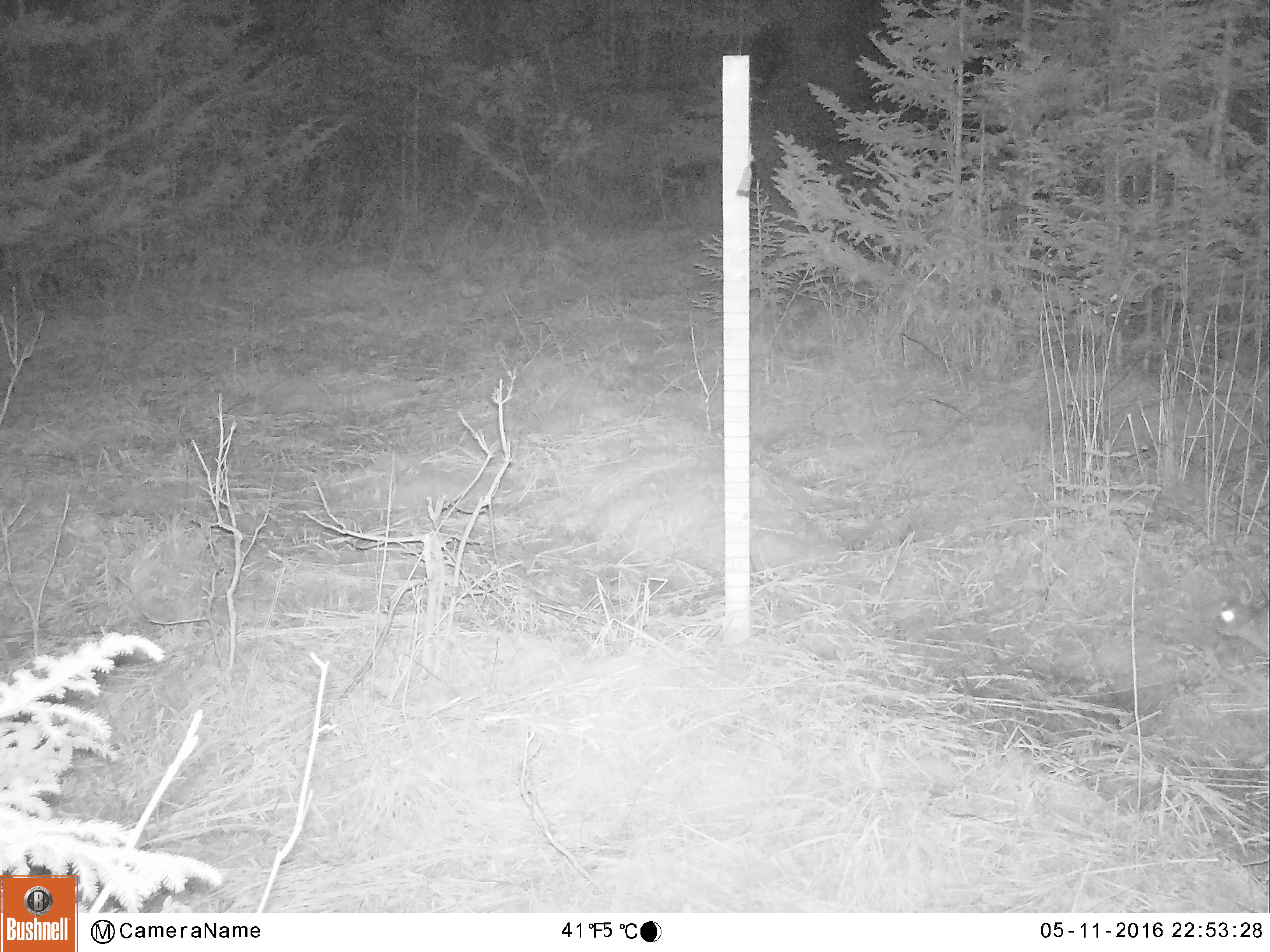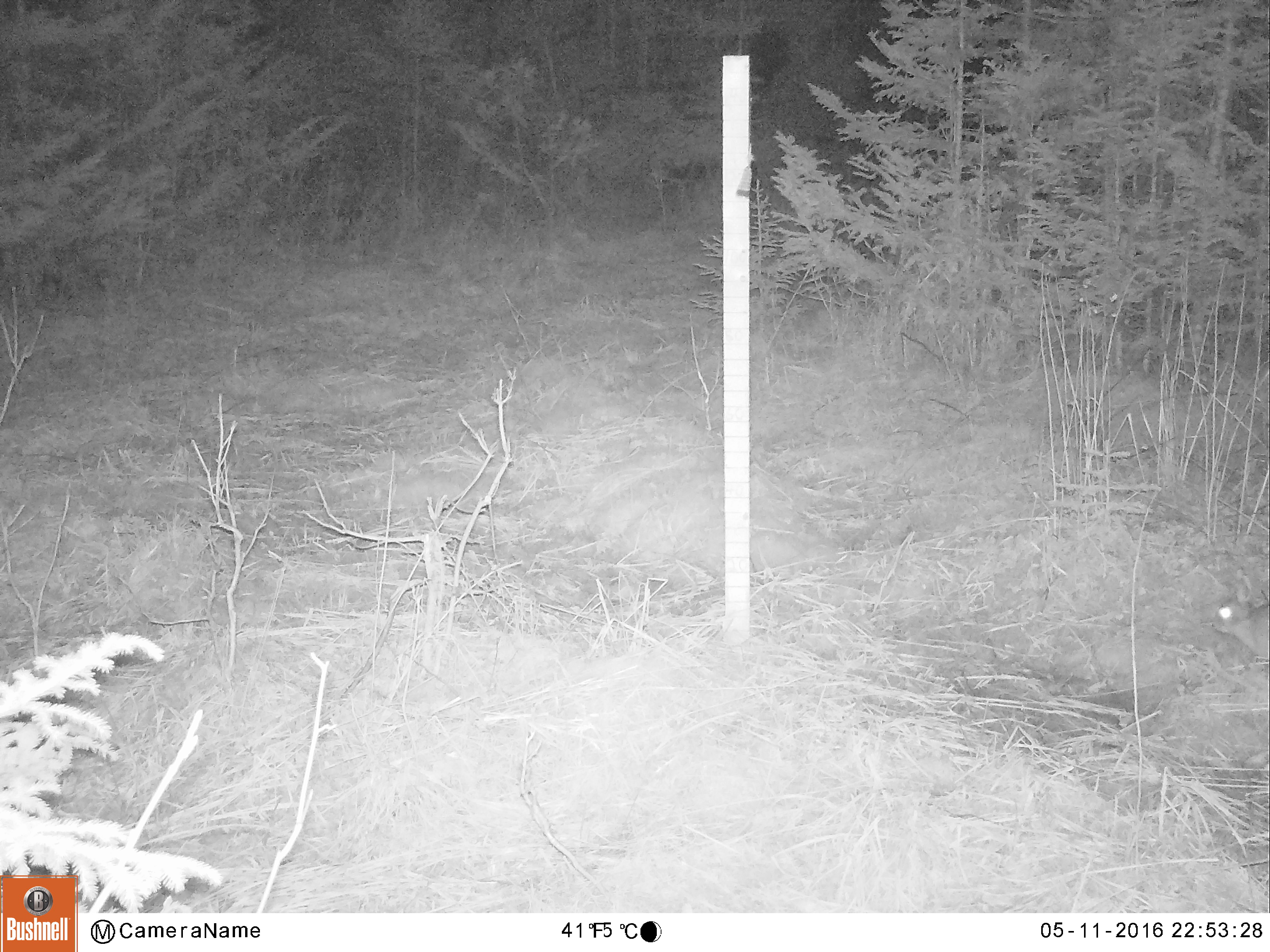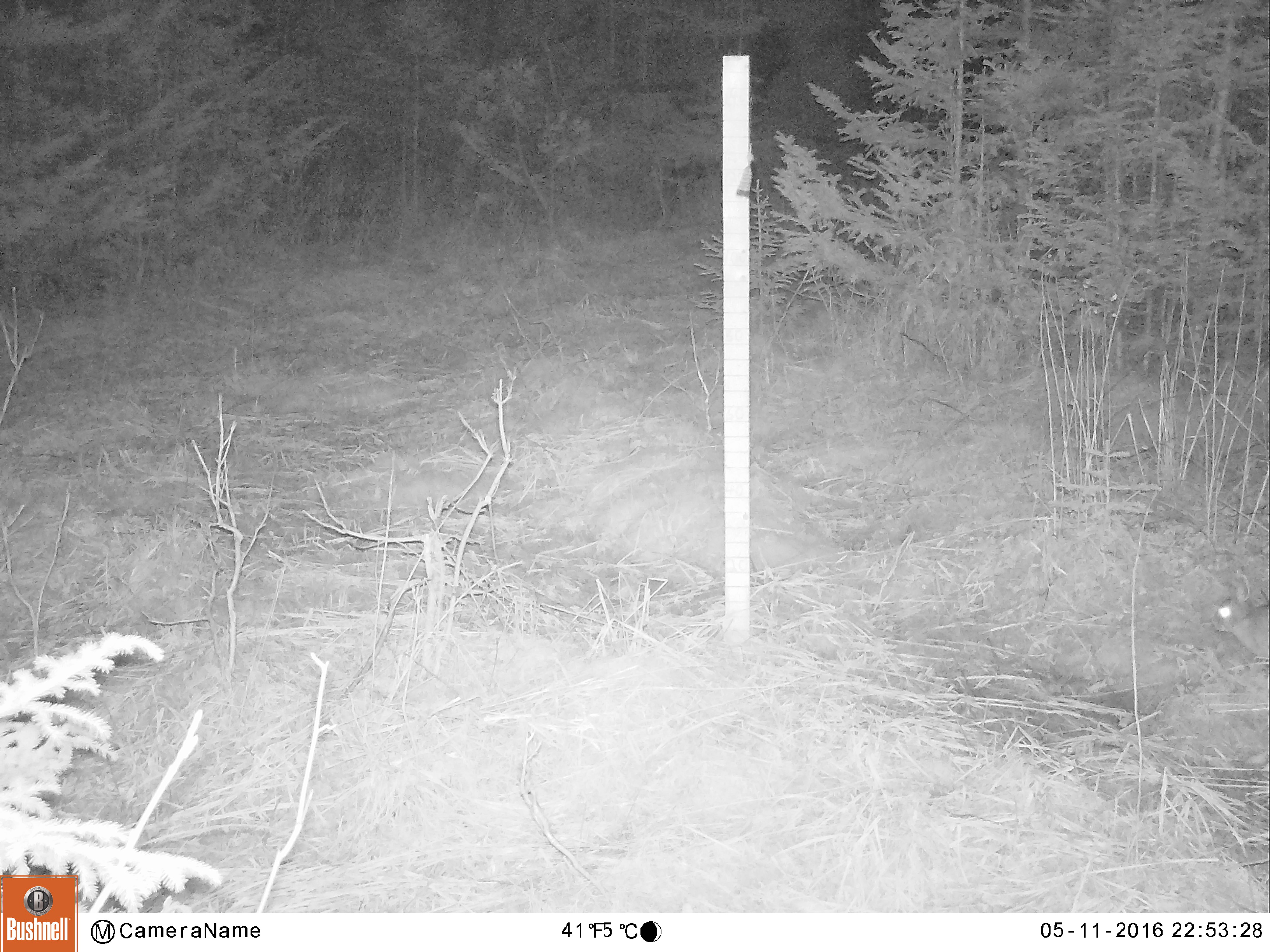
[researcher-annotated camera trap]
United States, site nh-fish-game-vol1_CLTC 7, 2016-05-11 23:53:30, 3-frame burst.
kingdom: Animalia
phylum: Chordata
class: Mammalia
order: Lagomorpha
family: Leporidae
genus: Lepus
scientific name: Lepus americanus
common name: snowshoe hare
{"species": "snowshoe hare (Lepus americanus)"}